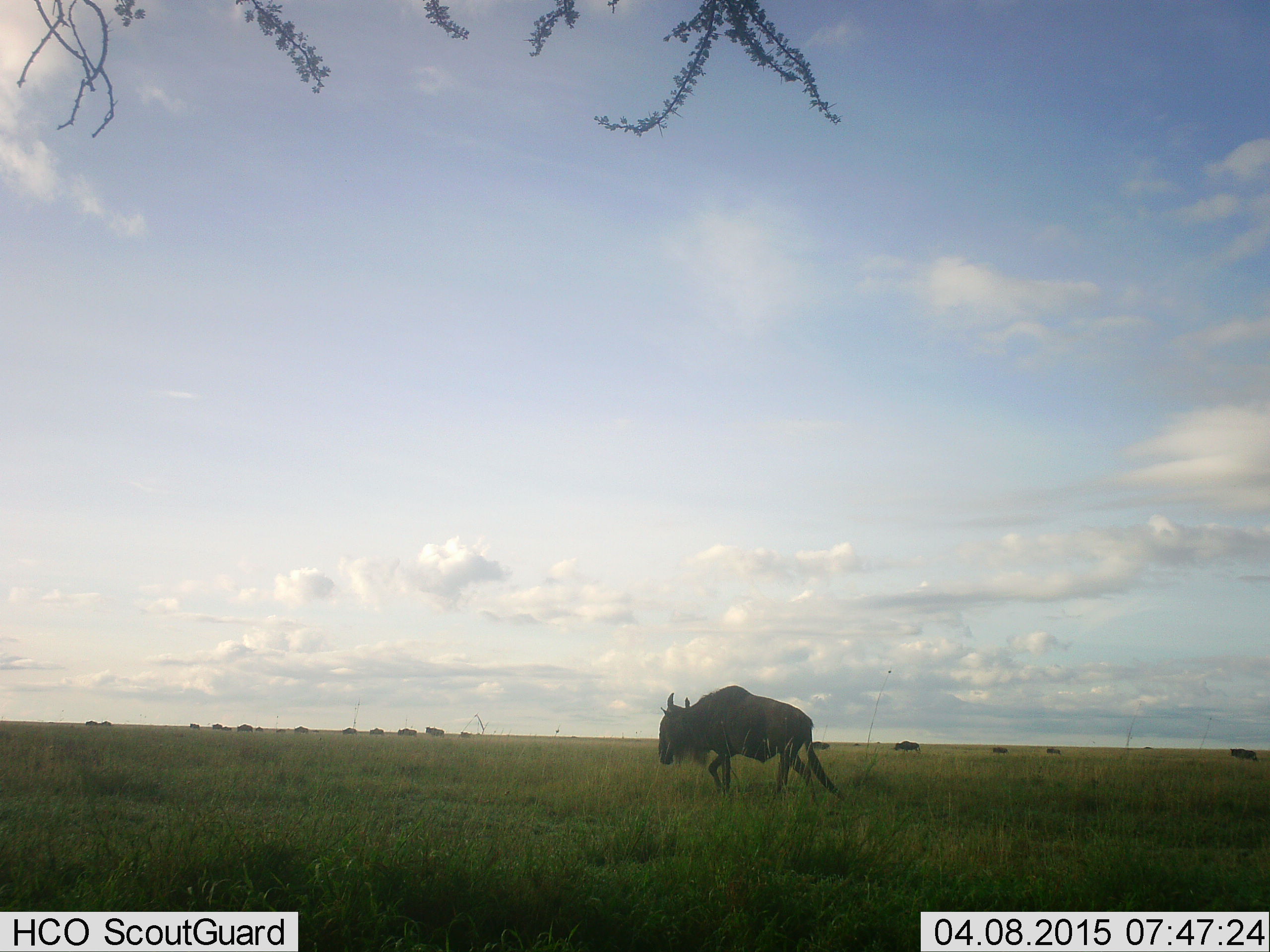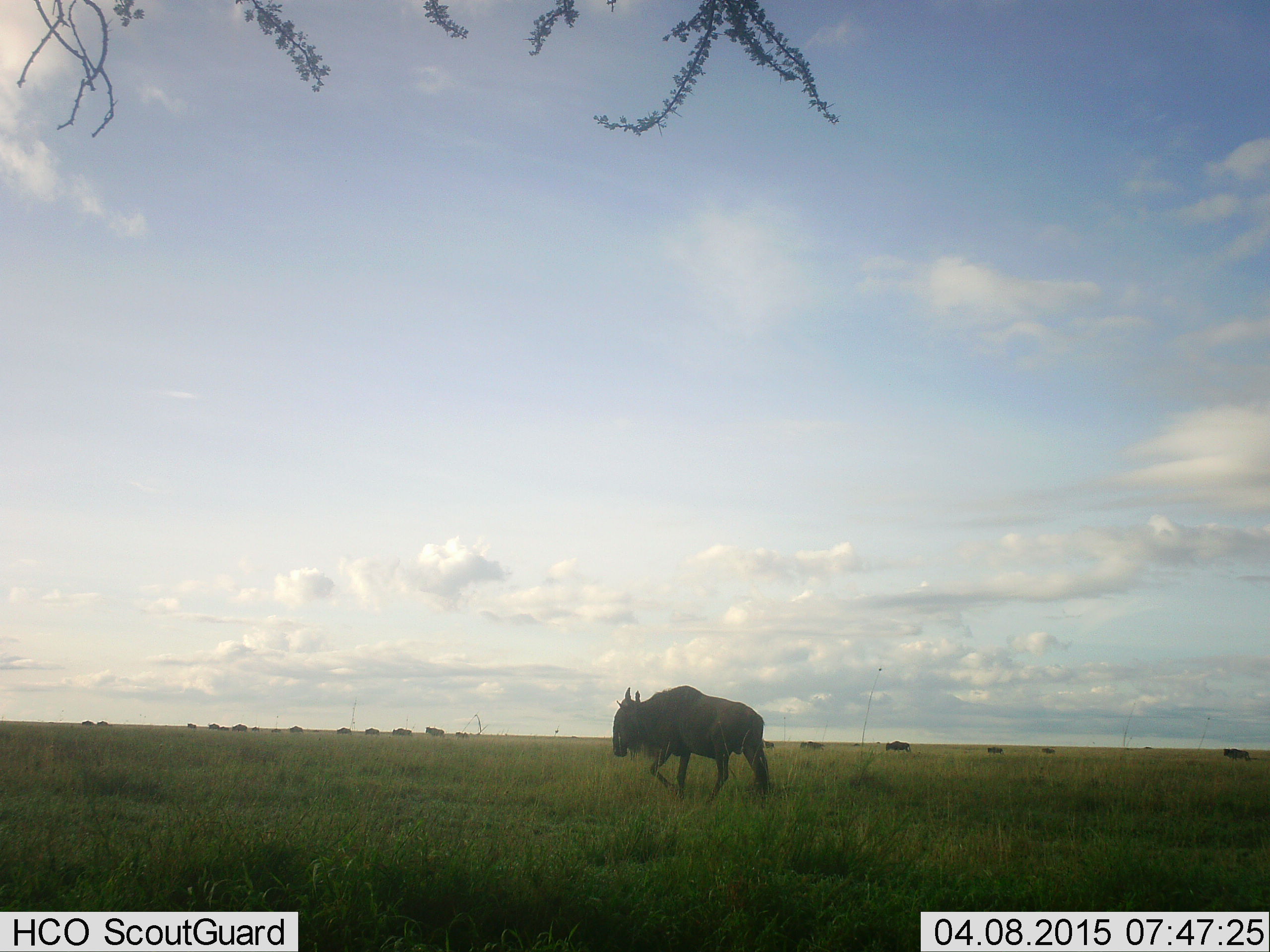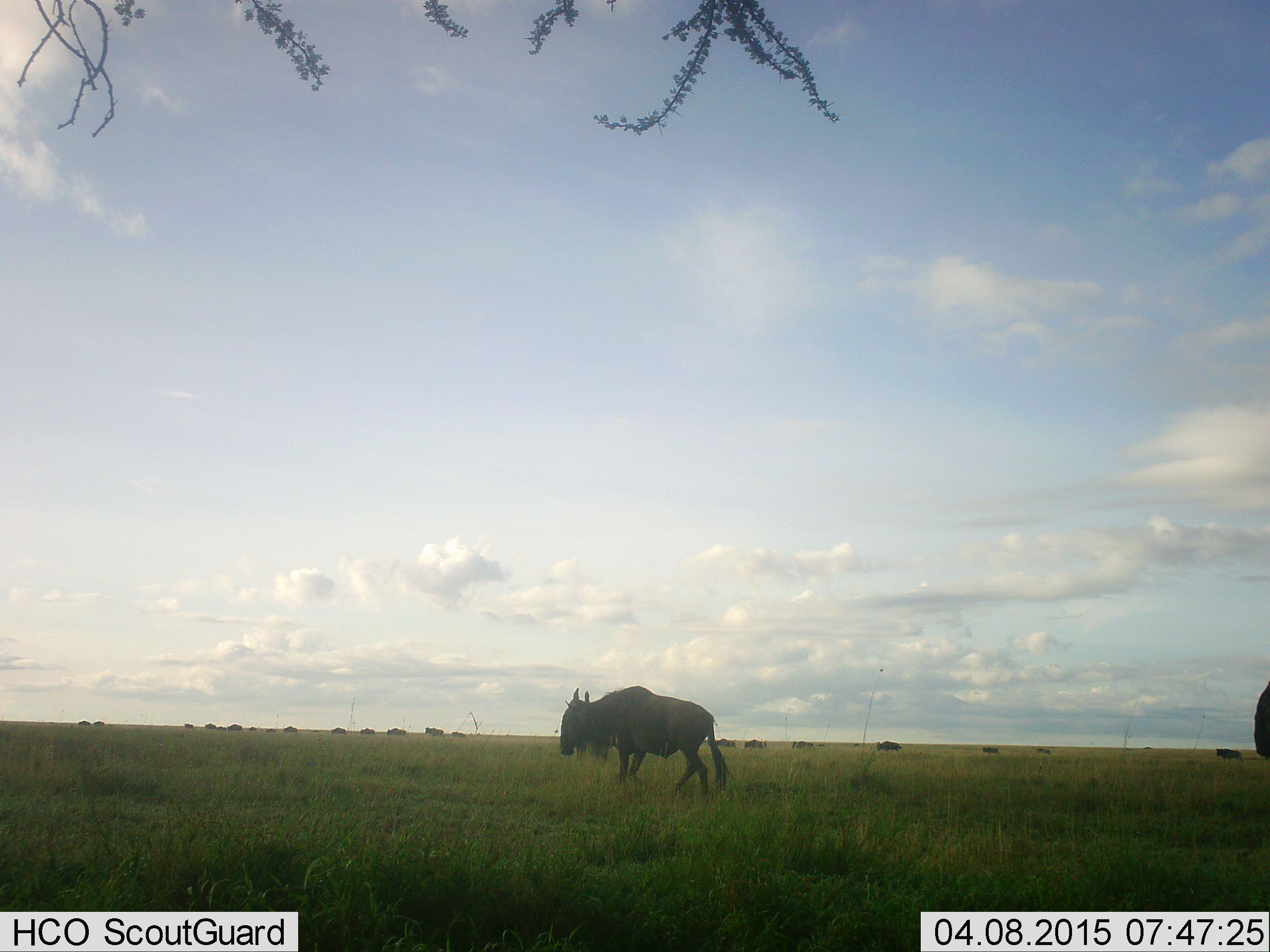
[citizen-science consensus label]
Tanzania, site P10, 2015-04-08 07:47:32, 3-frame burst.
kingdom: Animalia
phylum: Chordata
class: Mammalia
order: Artiodactyla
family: Bovidae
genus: Connochaetes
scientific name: Connochaetes taurinus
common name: blue wildebeest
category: wildebeest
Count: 11-50.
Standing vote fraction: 20%.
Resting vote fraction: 0%.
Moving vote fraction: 80%.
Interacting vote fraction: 0%.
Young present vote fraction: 10%.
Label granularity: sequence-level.